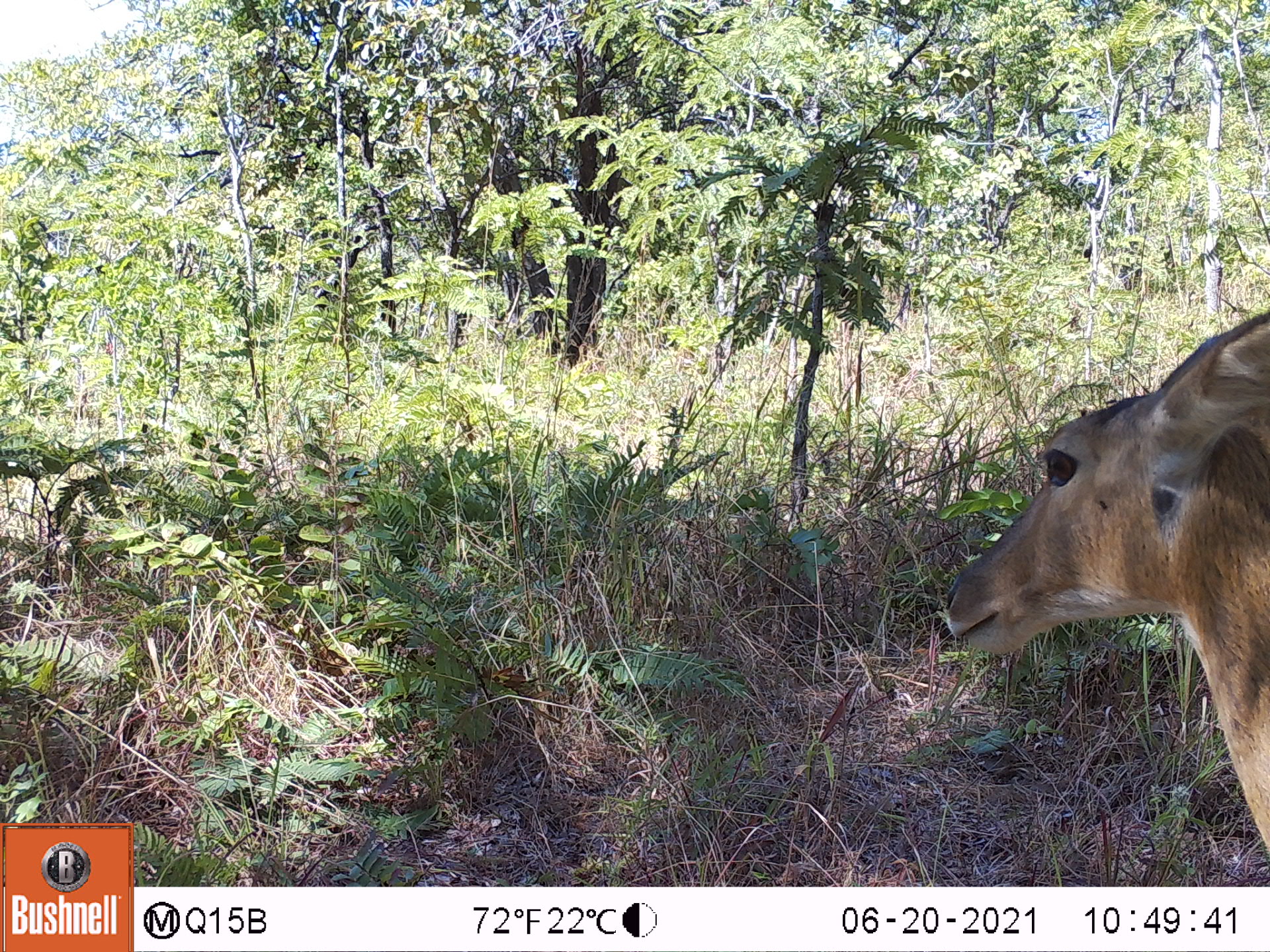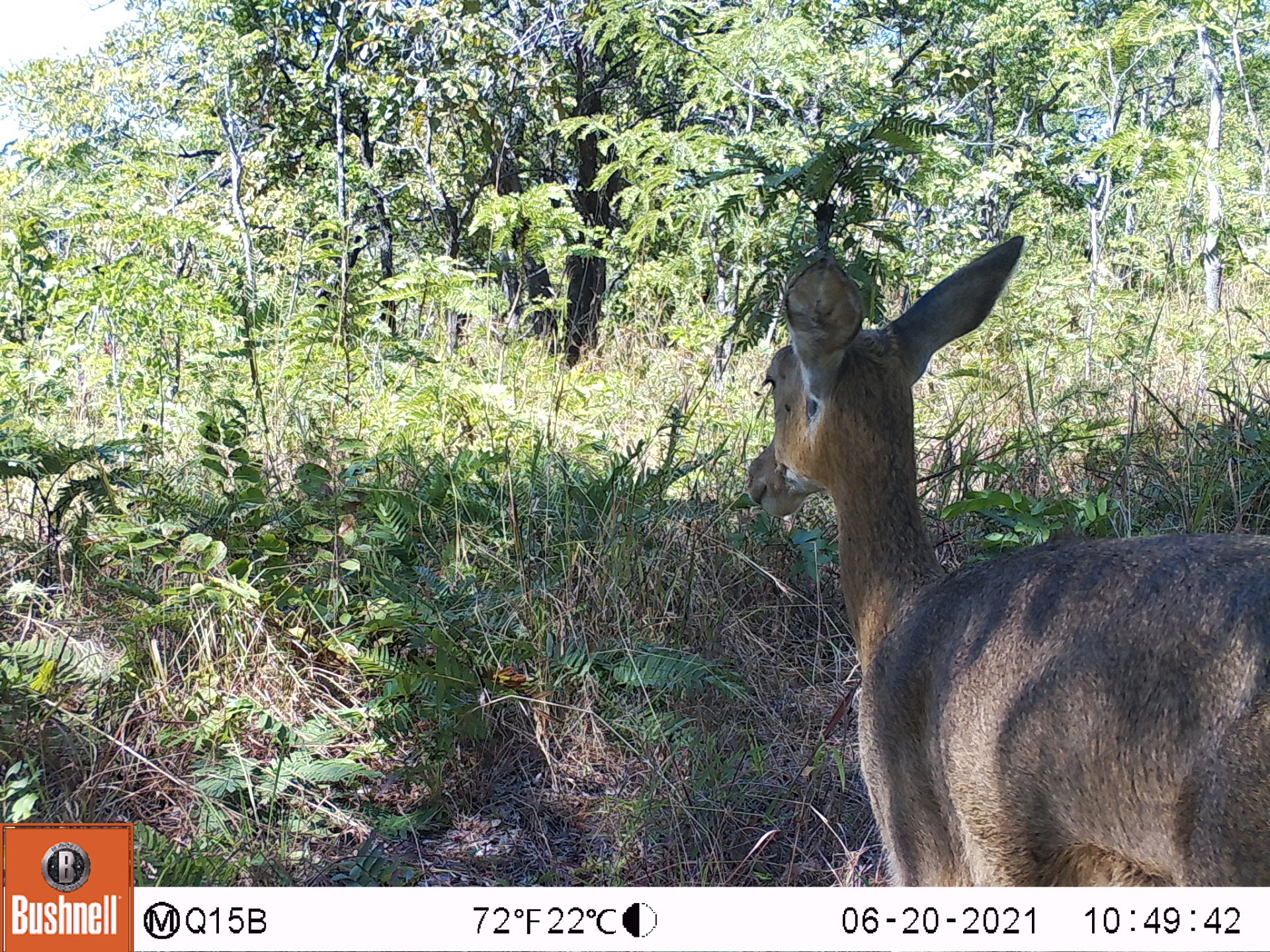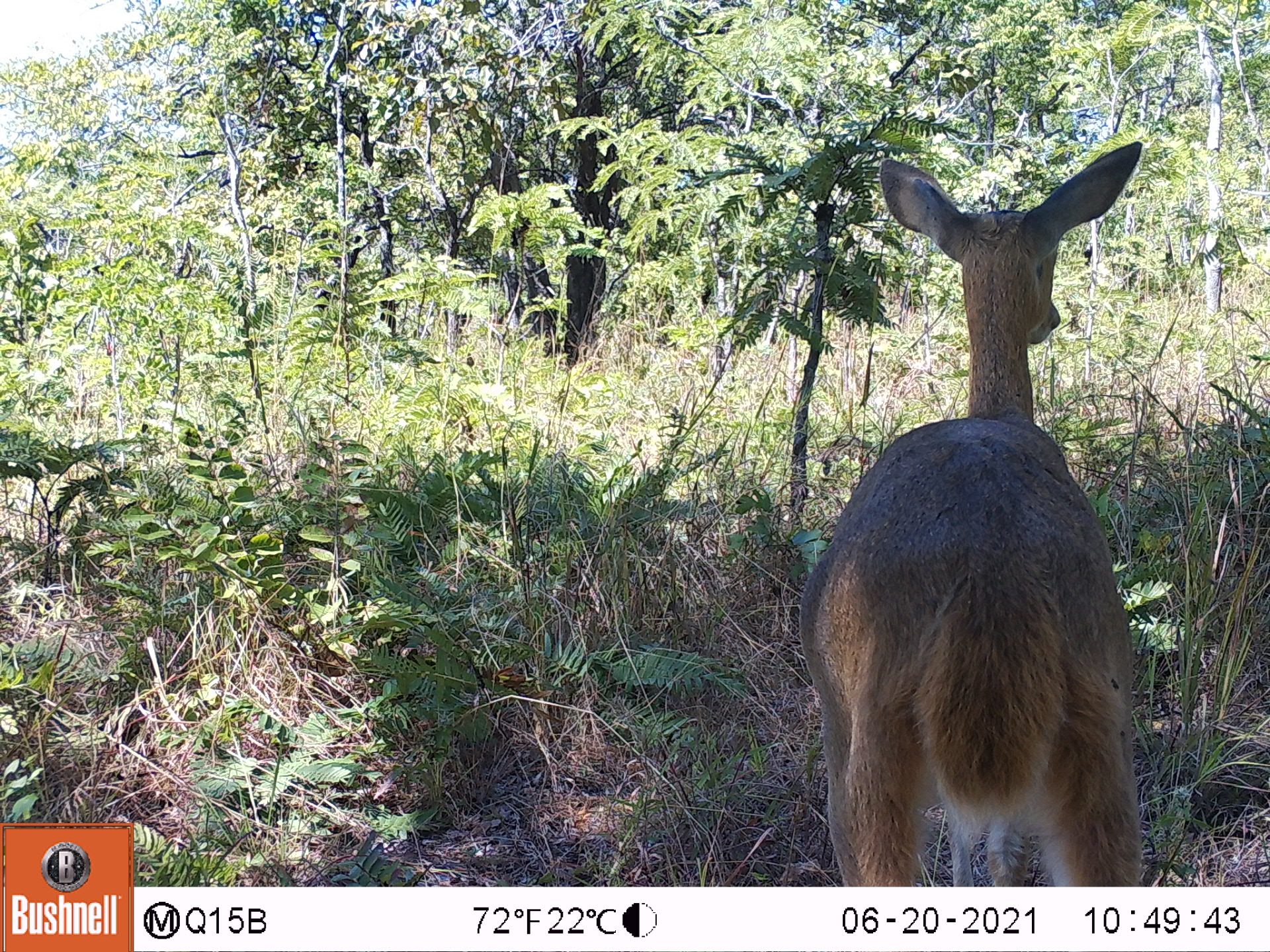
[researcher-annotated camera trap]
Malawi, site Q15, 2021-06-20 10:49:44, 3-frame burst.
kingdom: Animalia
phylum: Chordata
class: Mammalia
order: Artiodactyla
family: Bovidae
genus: Redunca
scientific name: Redunca arundinum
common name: southern reedbuck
Southern reedbuck (Redunca arundinum), count 1.